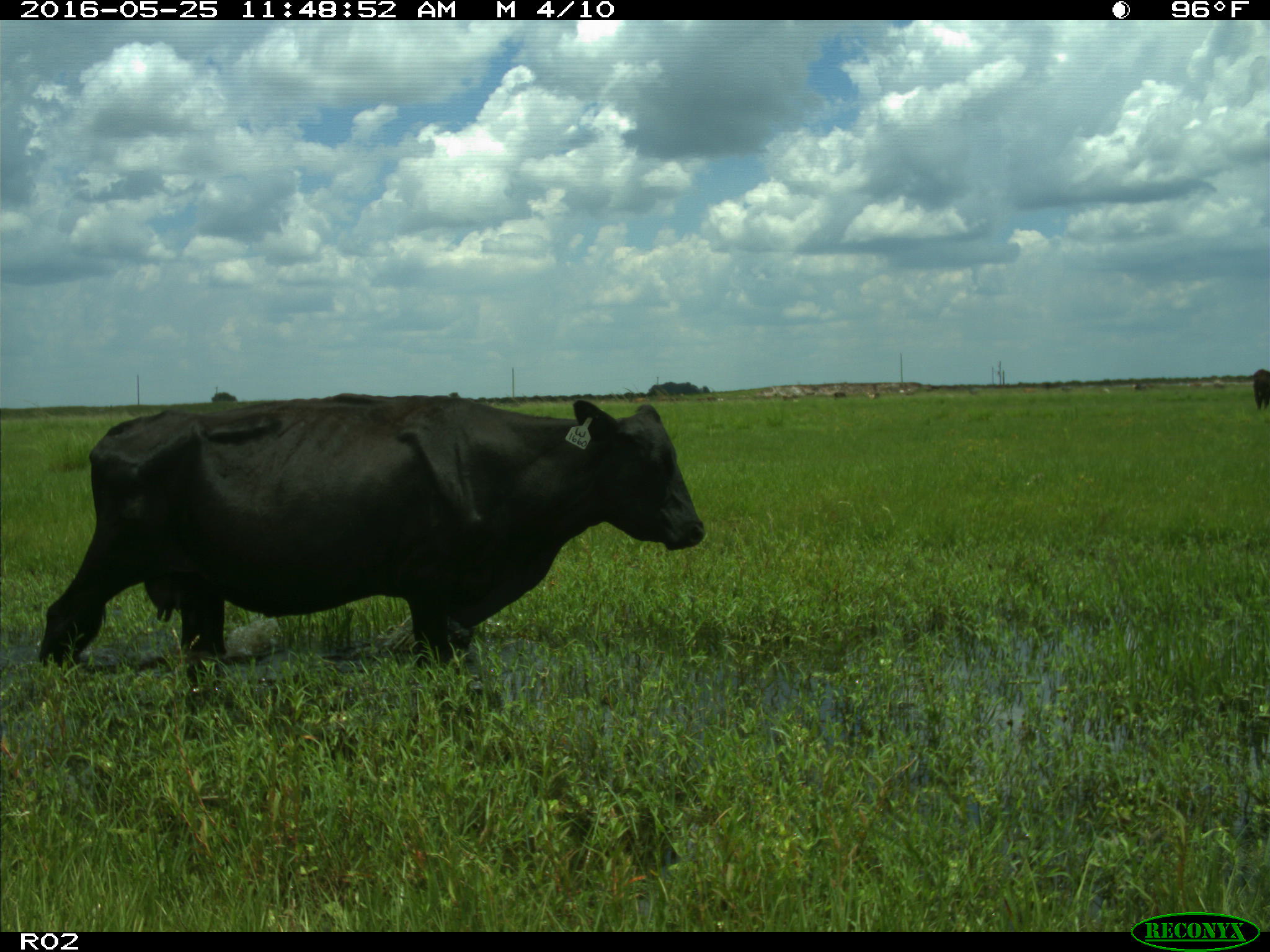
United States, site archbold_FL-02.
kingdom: Animalia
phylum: Chordata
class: Mammalia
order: Artiodactyla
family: Bovidae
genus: Bos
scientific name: Bos taurus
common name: domestic cow